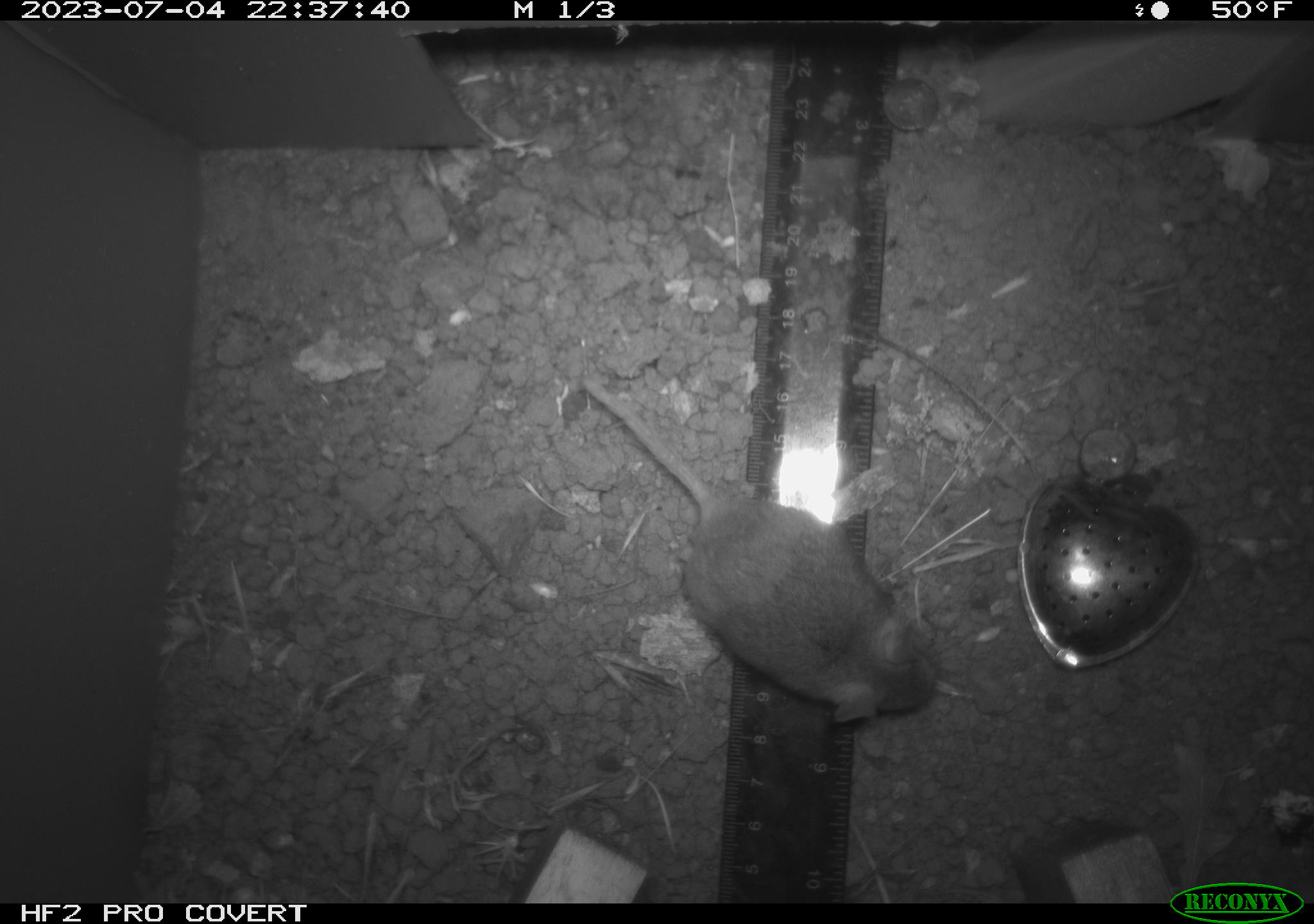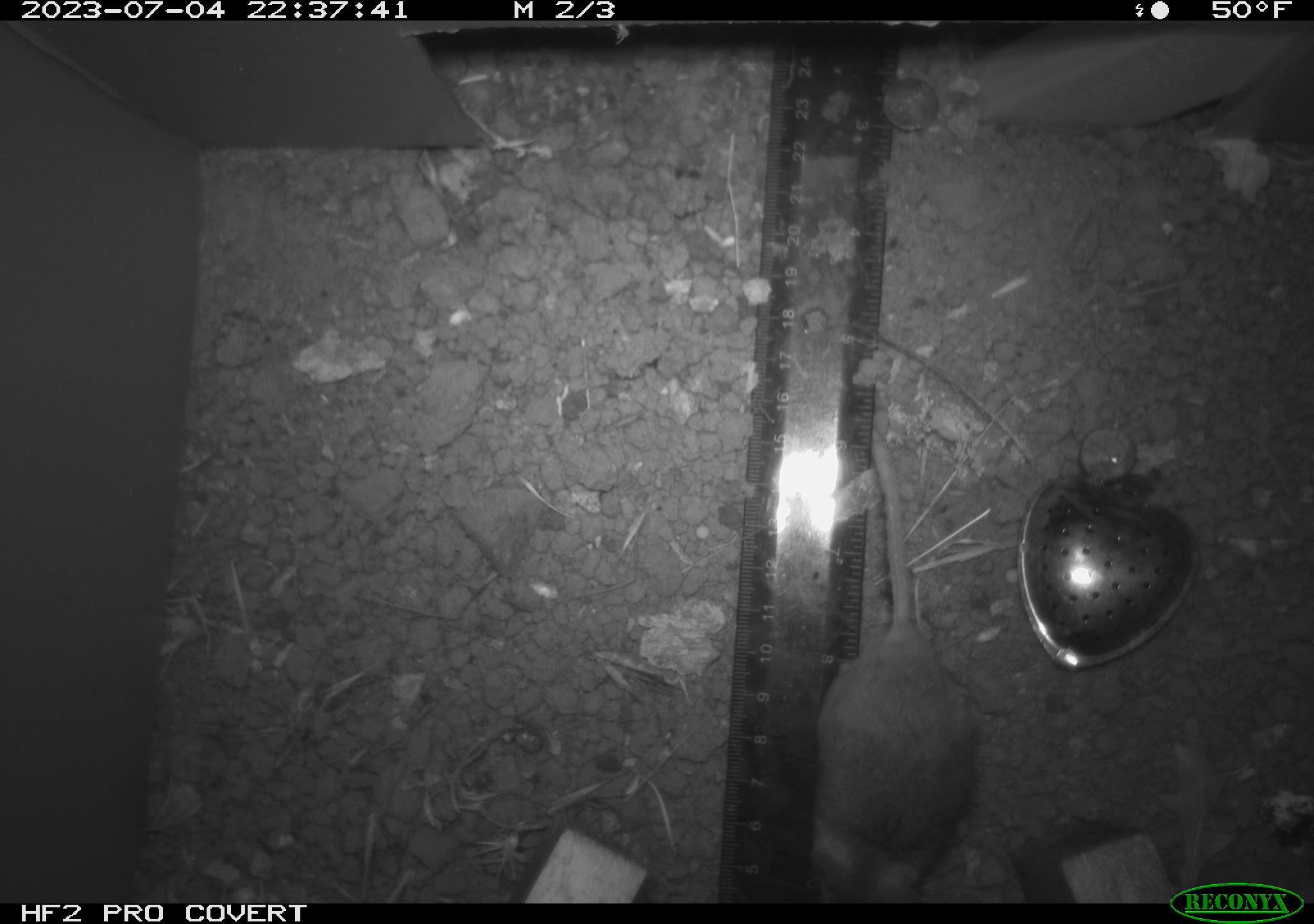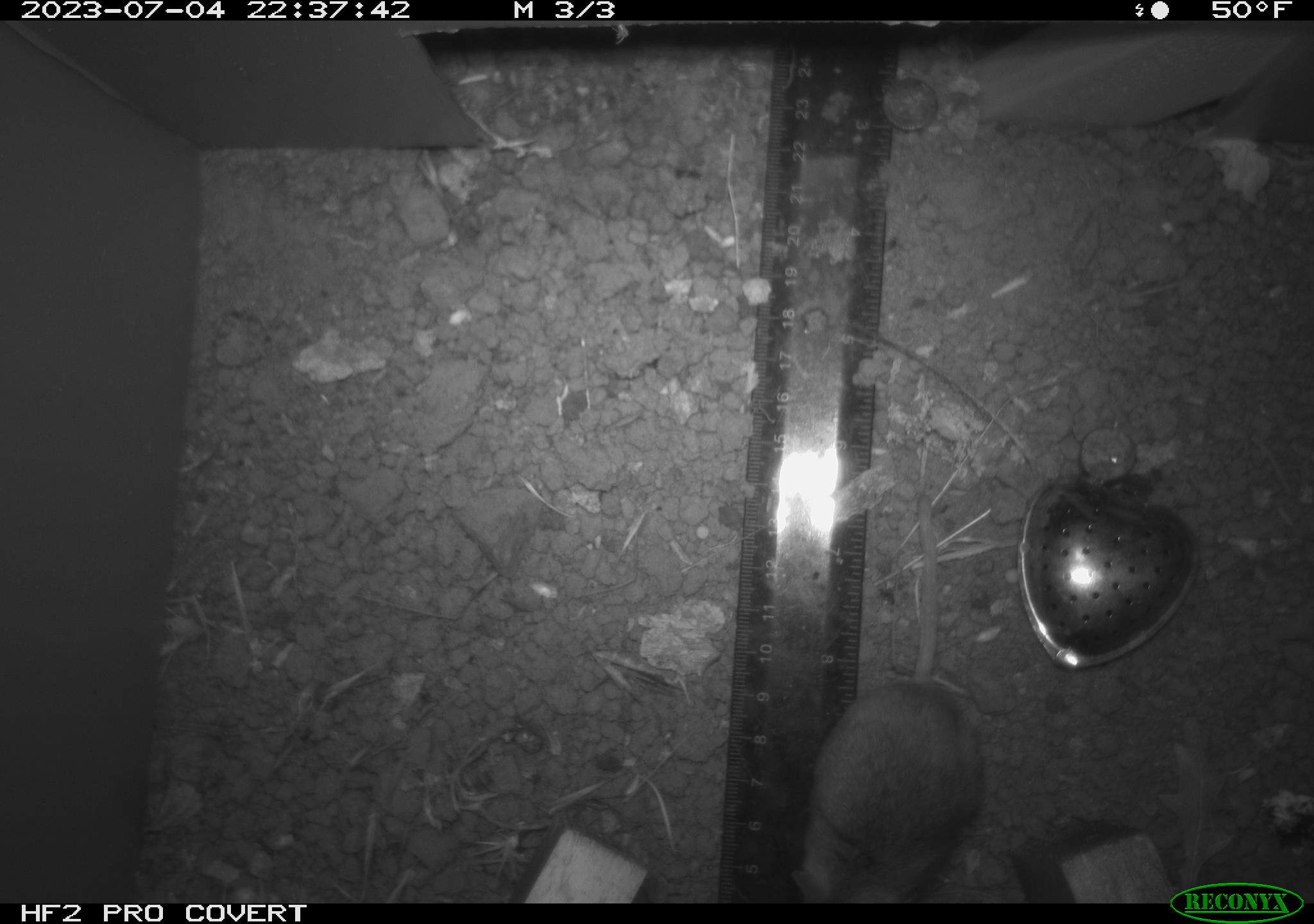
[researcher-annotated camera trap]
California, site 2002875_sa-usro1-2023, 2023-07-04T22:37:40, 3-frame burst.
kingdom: Animalia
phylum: Chordata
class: Mammalia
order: Rodentia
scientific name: Rodentia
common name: mouse species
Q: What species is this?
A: Mouse species (Rodentia).